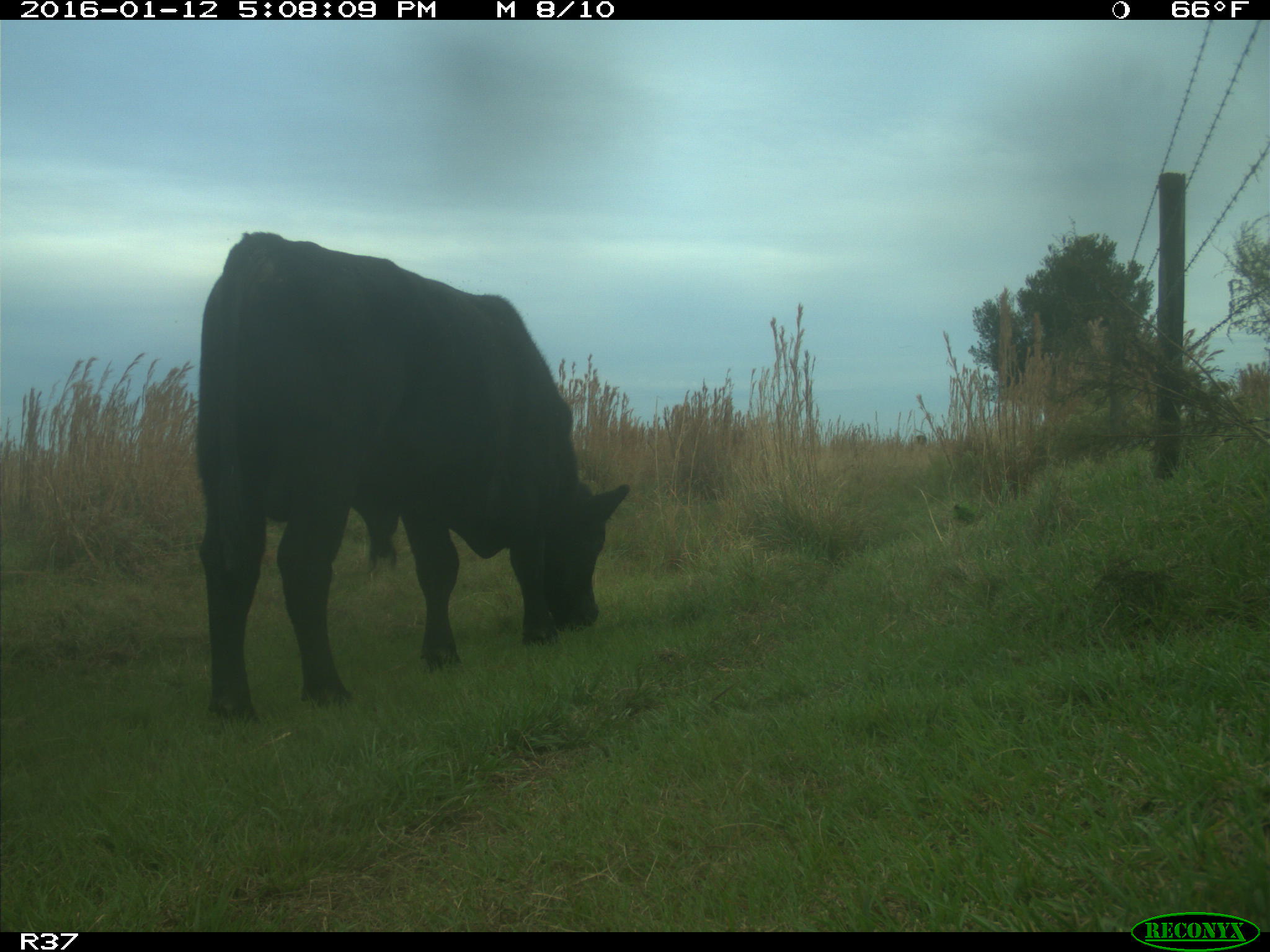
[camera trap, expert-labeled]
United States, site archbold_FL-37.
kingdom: Animalia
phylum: Chordata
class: Mammalia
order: Artiodactyla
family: Bovidae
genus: Bos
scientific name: Bos taurus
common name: domestic cow